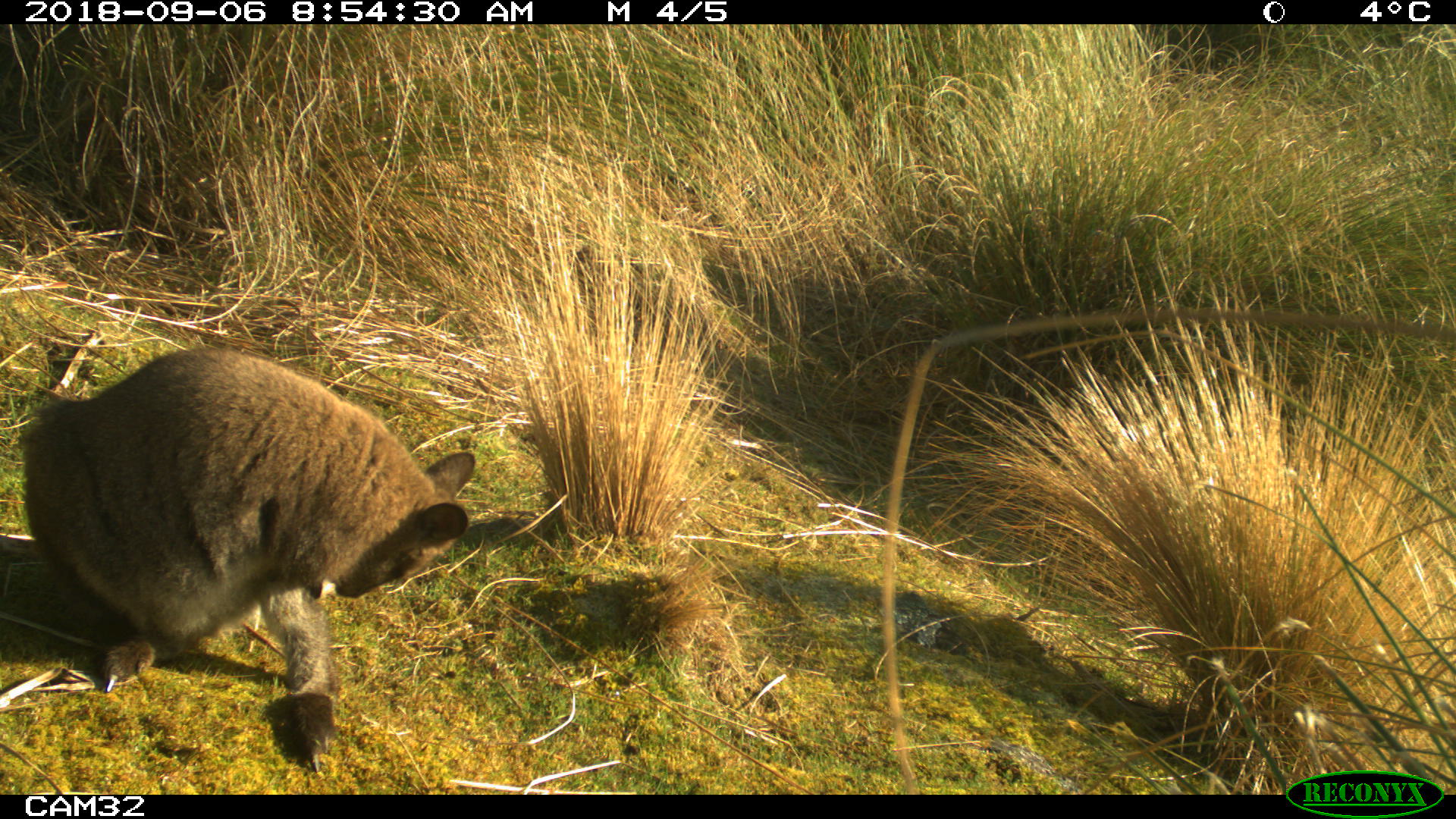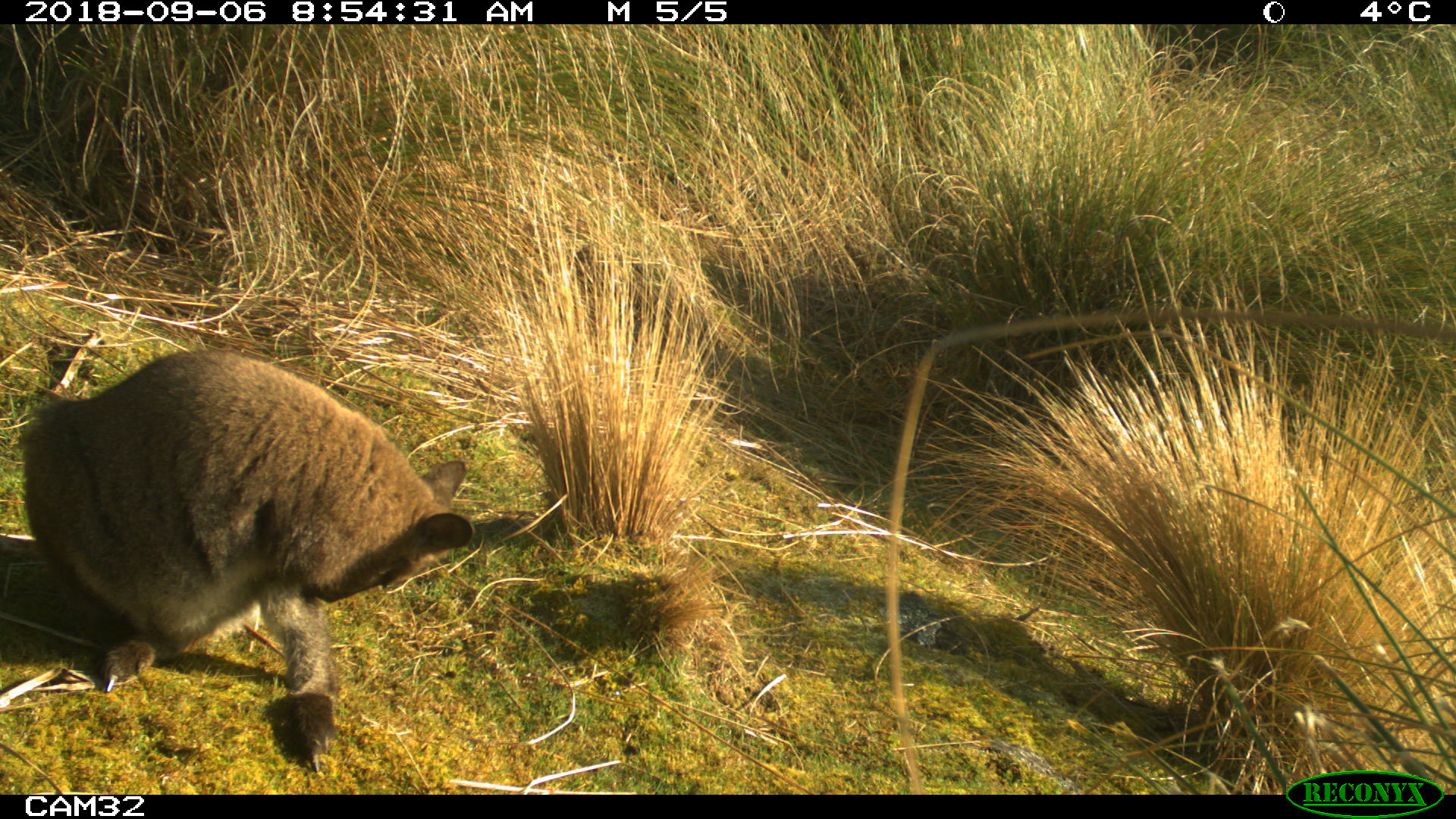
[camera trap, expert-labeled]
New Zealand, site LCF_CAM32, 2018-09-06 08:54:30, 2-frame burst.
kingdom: Animalia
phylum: Chordata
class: Mammalia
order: Diprotodontia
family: Macropodidae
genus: Notamacropus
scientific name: Notamacropus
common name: wallaby